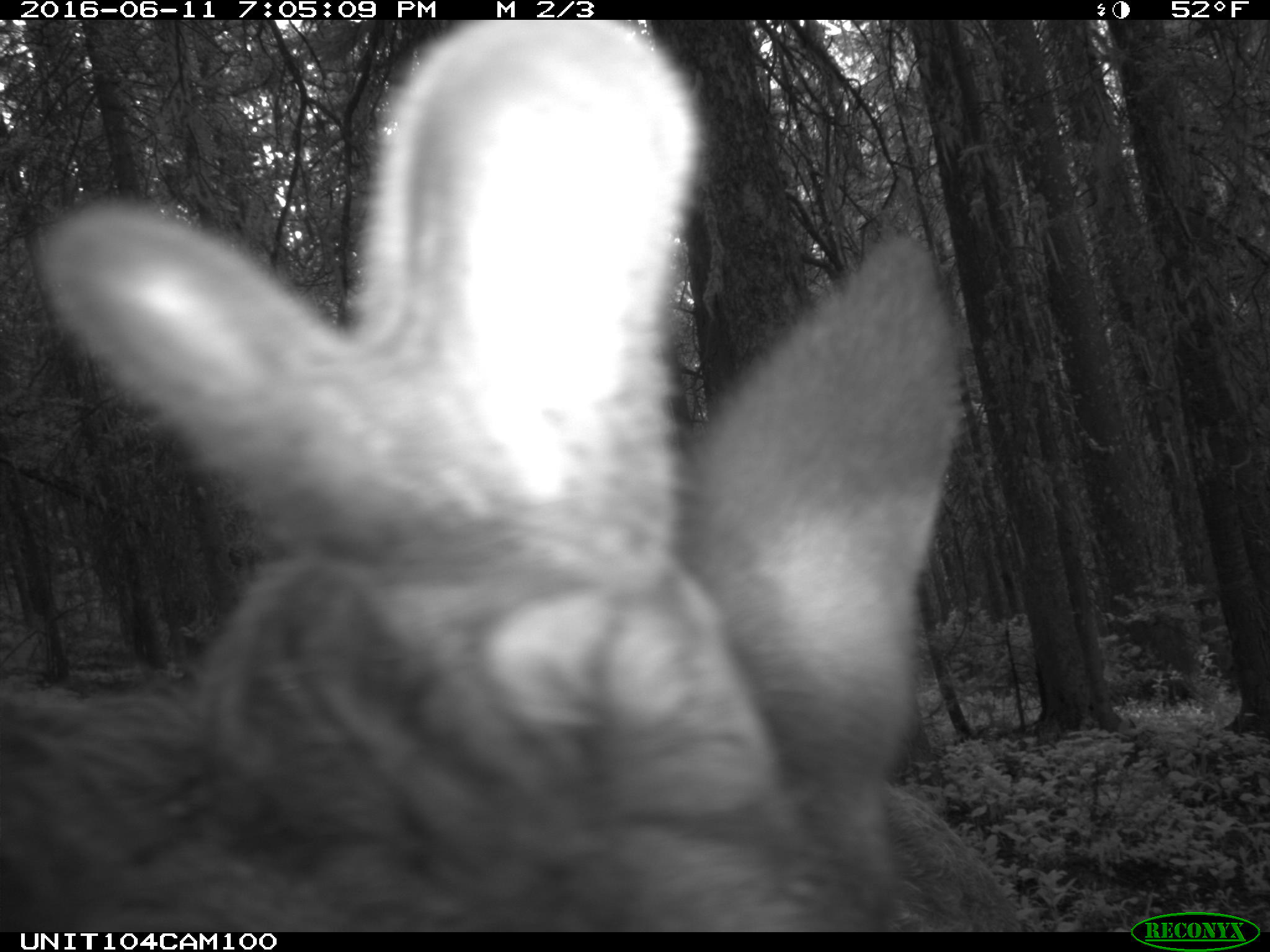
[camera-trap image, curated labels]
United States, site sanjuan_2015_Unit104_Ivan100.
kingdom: Animalia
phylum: Chordata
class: Mammalia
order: Artiodactyla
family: Cervidae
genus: Cervus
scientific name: Cervus elaphus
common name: red deer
Cervus elaphus (red deer).